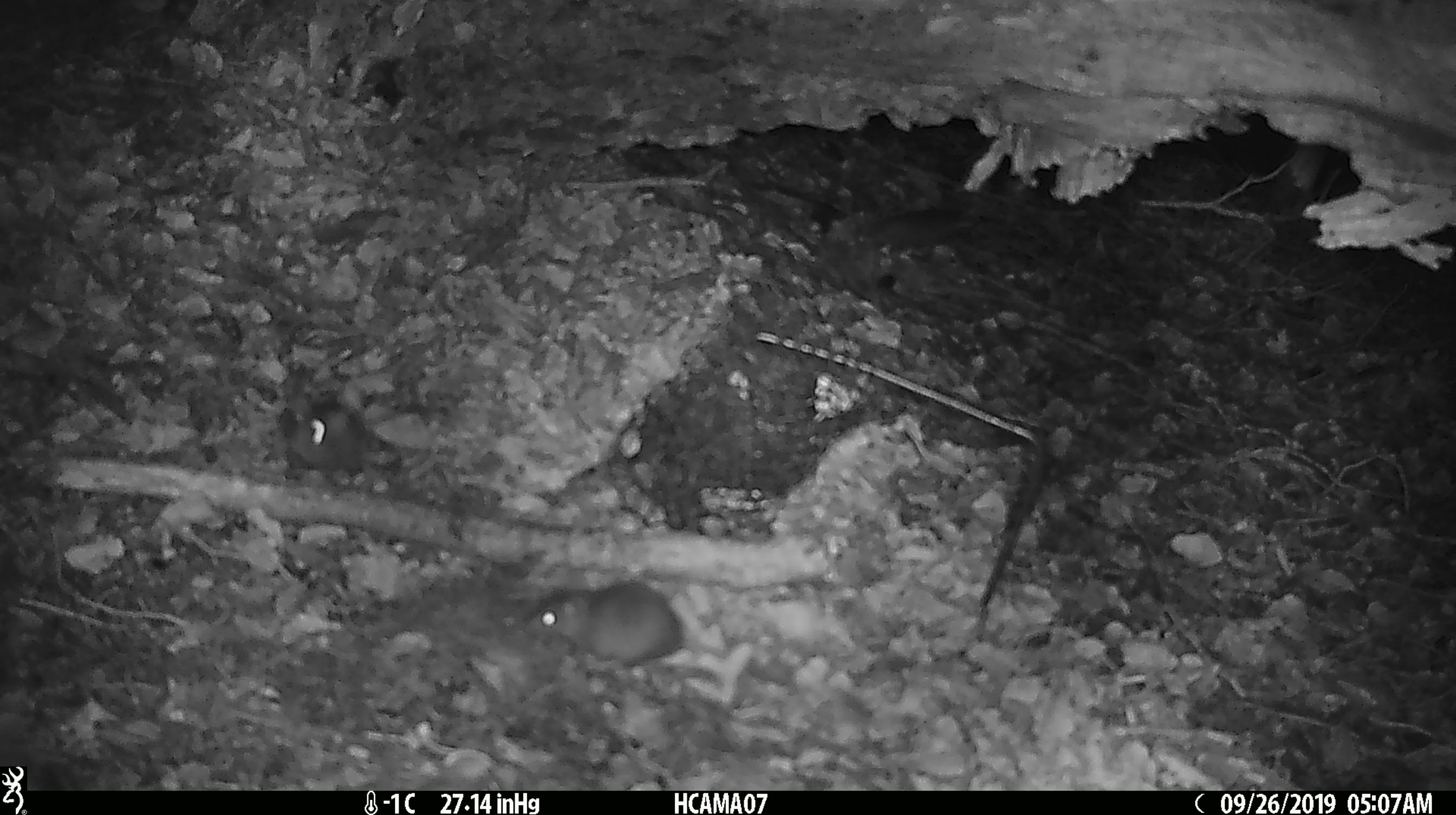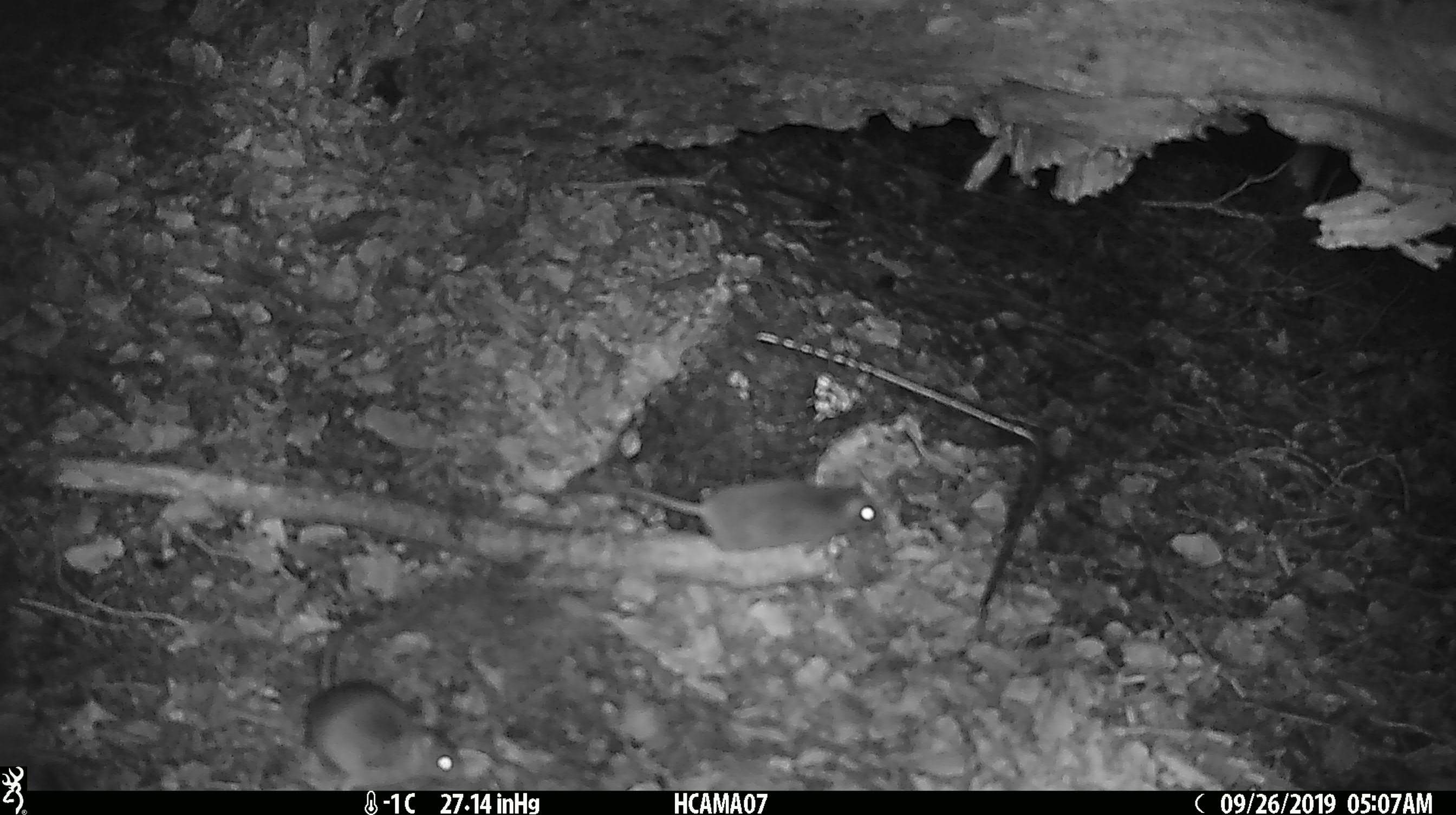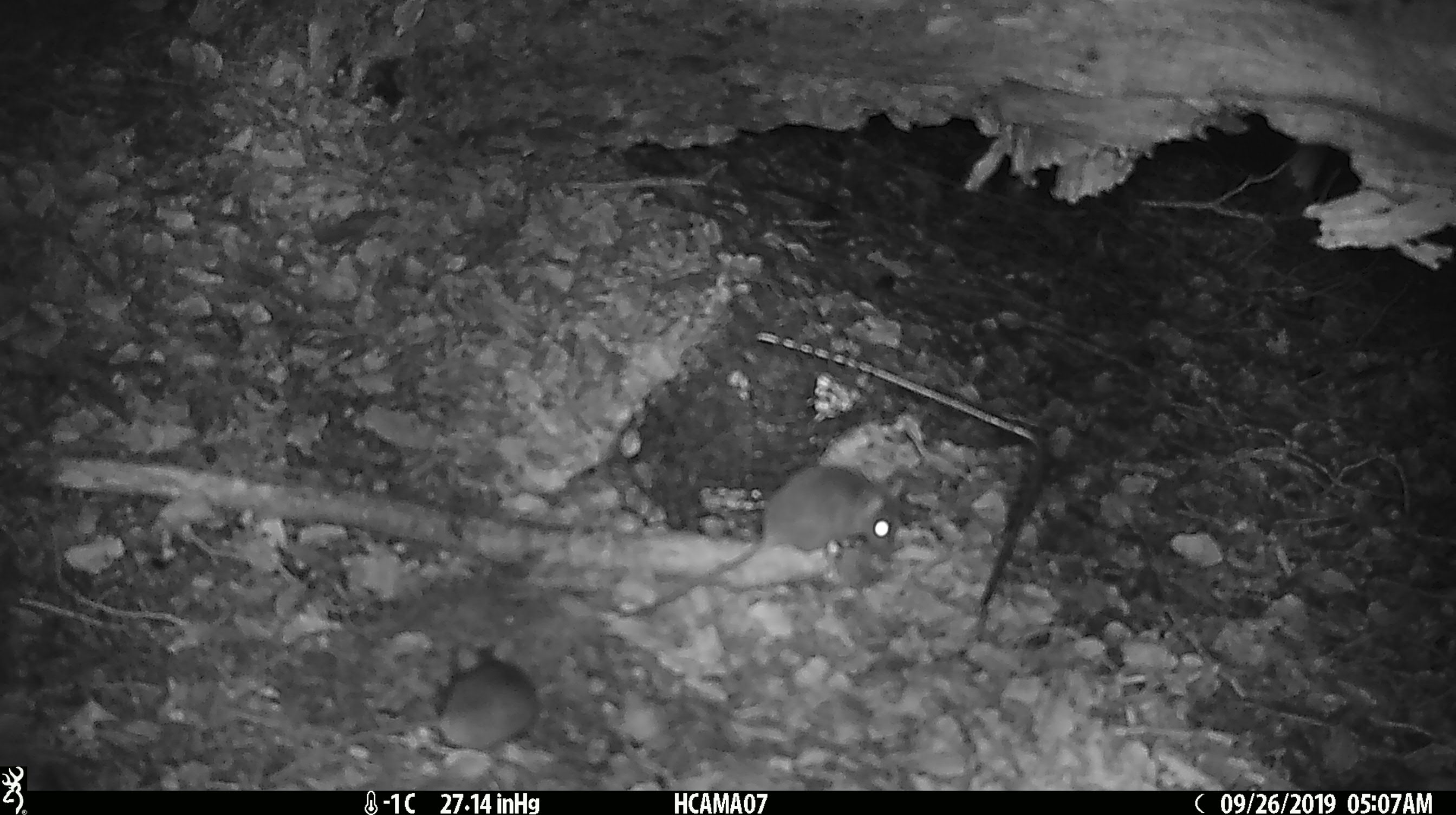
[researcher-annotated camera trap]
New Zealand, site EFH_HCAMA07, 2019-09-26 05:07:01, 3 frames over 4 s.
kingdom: Animalia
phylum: Chordata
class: Mammalia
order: Rodentia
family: Muridae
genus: Mus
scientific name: Mus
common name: mouse